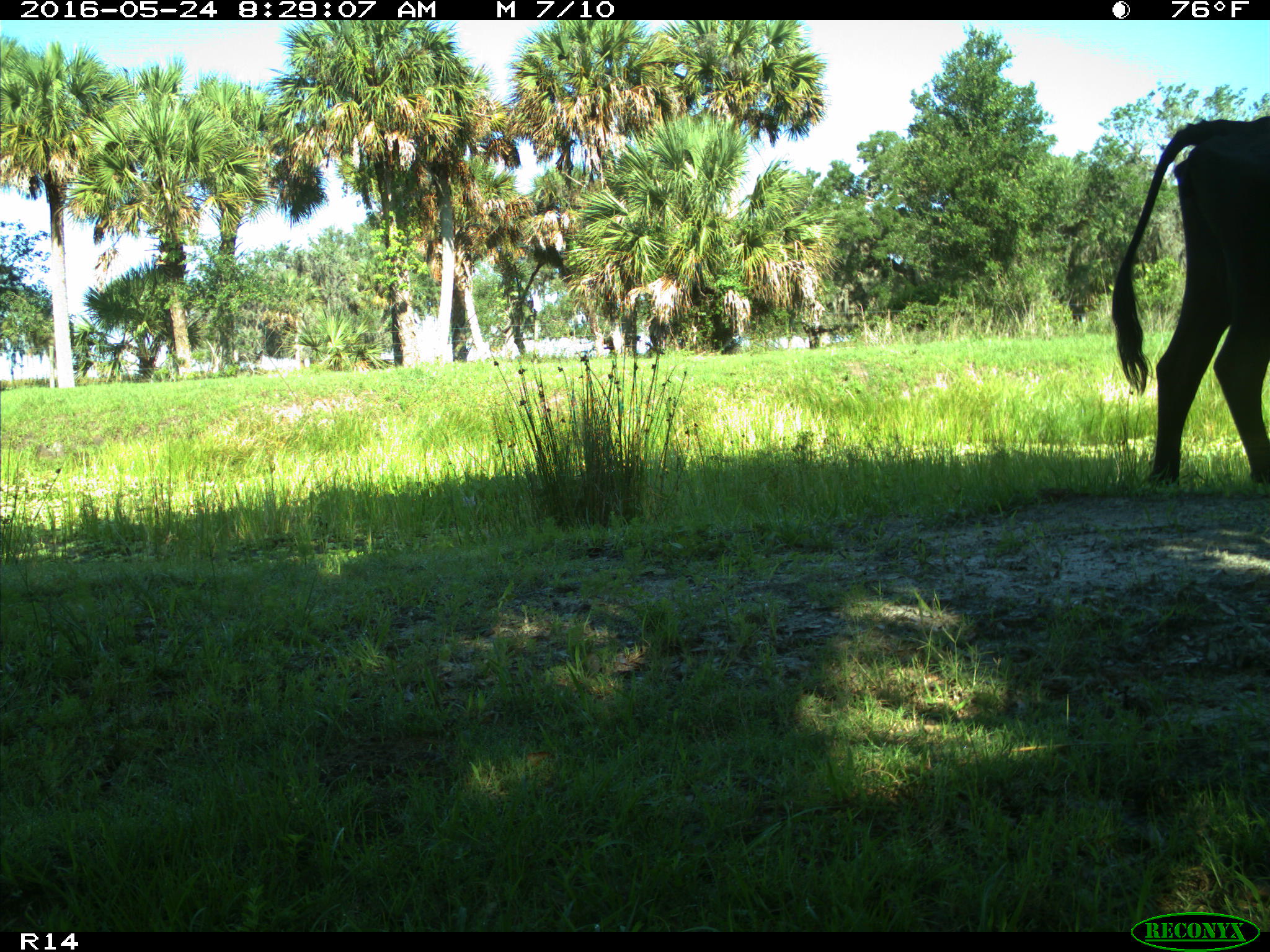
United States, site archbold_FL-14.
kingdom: Animalia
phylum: Chordata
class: Mammalia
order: Artiodactyla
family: Bovidae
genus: Bos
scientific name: Bos taurus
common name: domestic cow